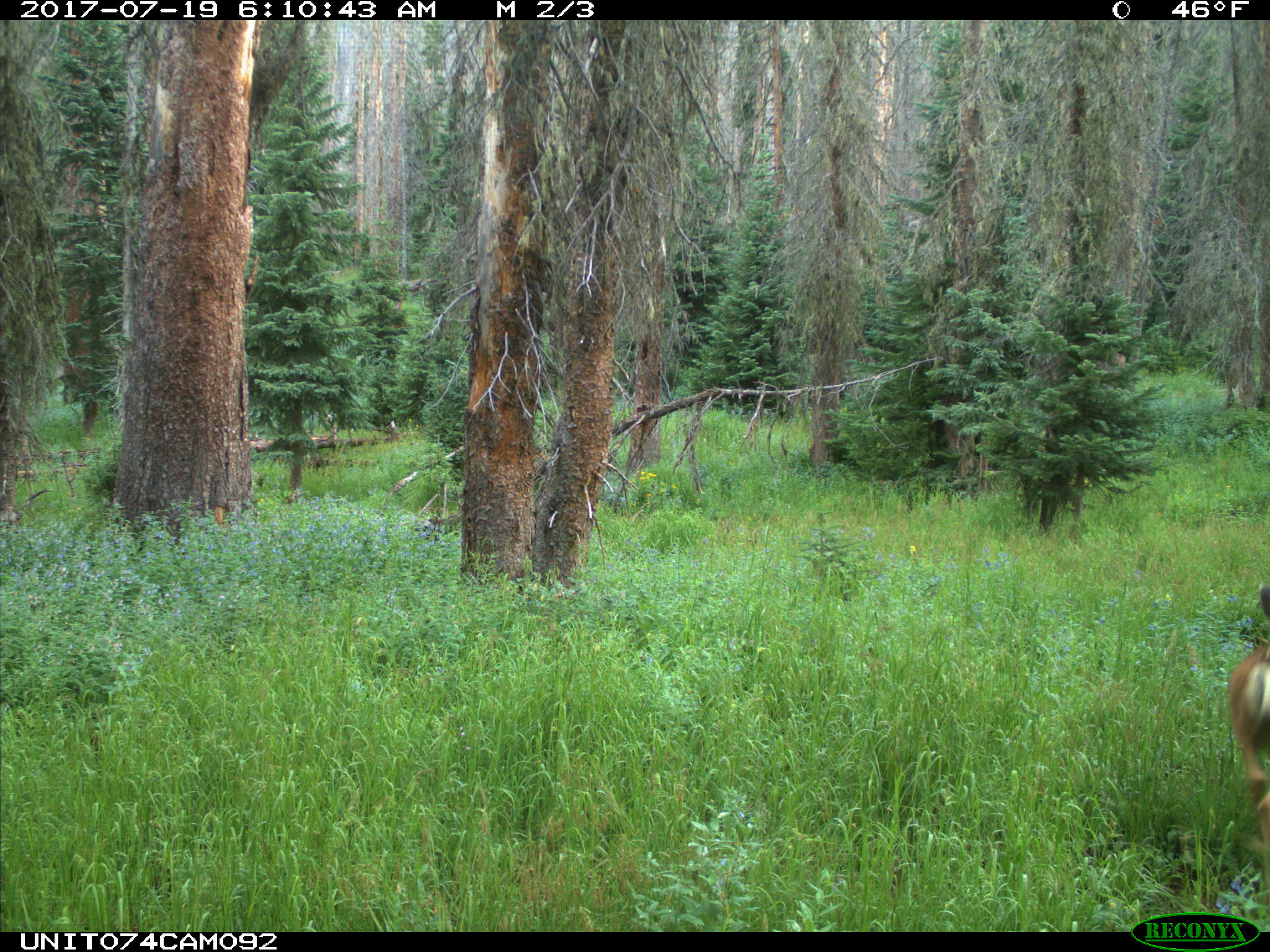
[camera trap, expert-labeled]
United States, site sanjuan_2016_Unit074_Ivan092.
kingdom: Animalia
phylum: Chordata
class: Mammalia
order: Artiodactyla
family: Cervidae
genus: Odocoileus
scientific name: Odocoileus hemionus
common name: mule deer